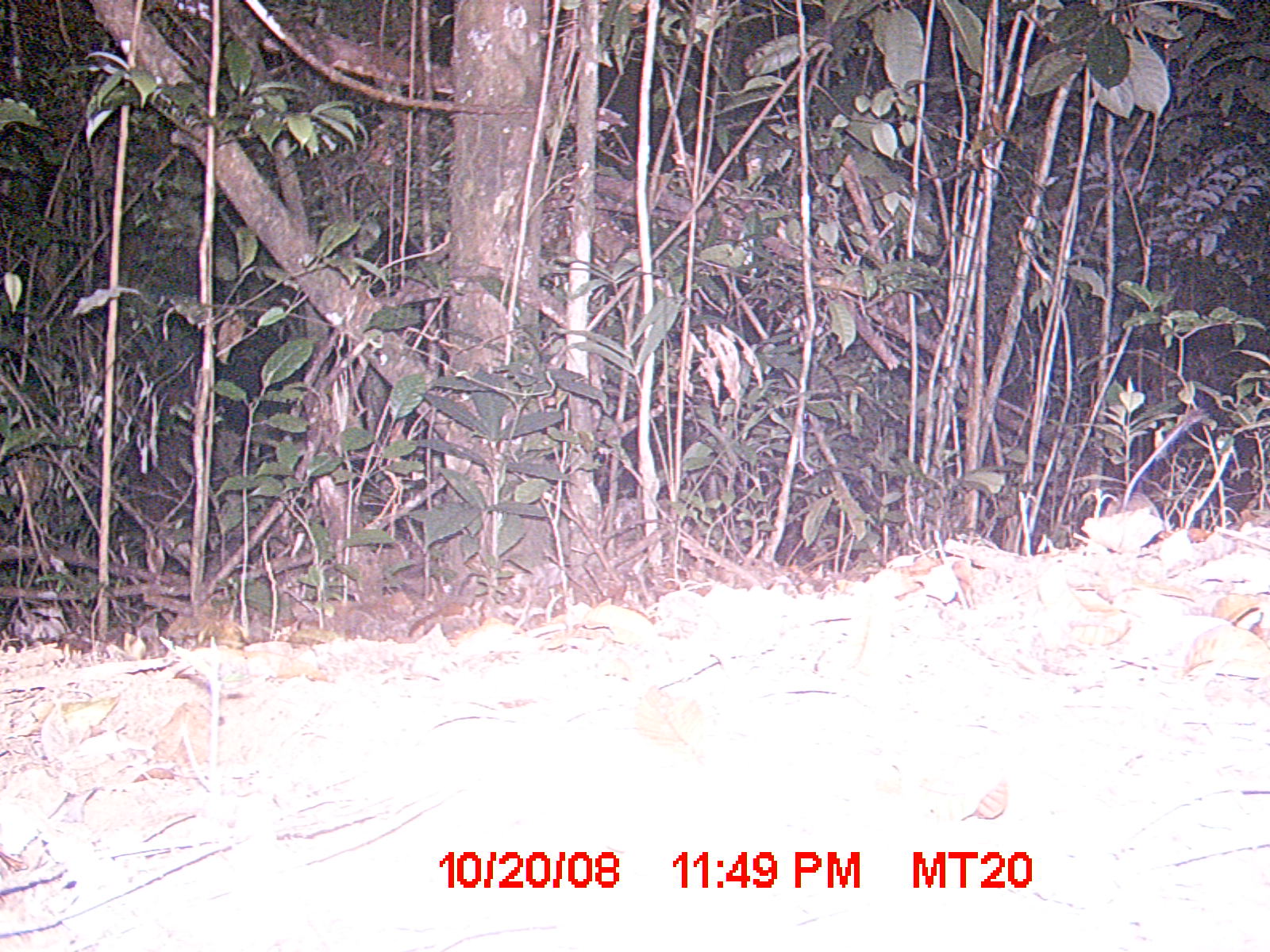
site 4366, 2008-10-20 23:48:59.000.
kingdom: Animalia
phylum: Chordata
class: Mammalia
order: Rodentia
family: Nesomyidae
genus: Eliurus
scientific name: Eliurus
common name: eliurus rat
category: eliurus sp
Eliurus sp (eliurus rat) (Eliurus), count 1.